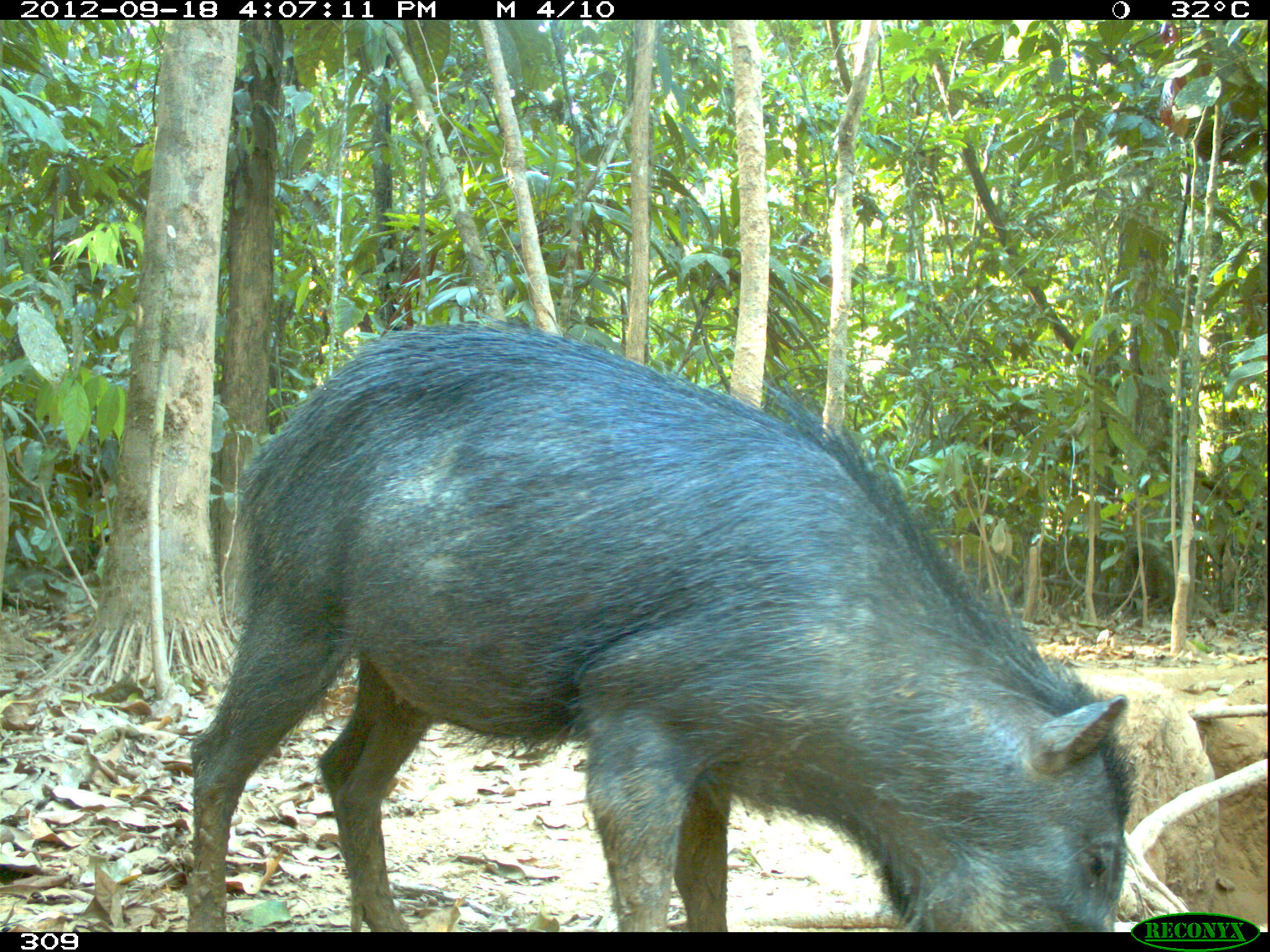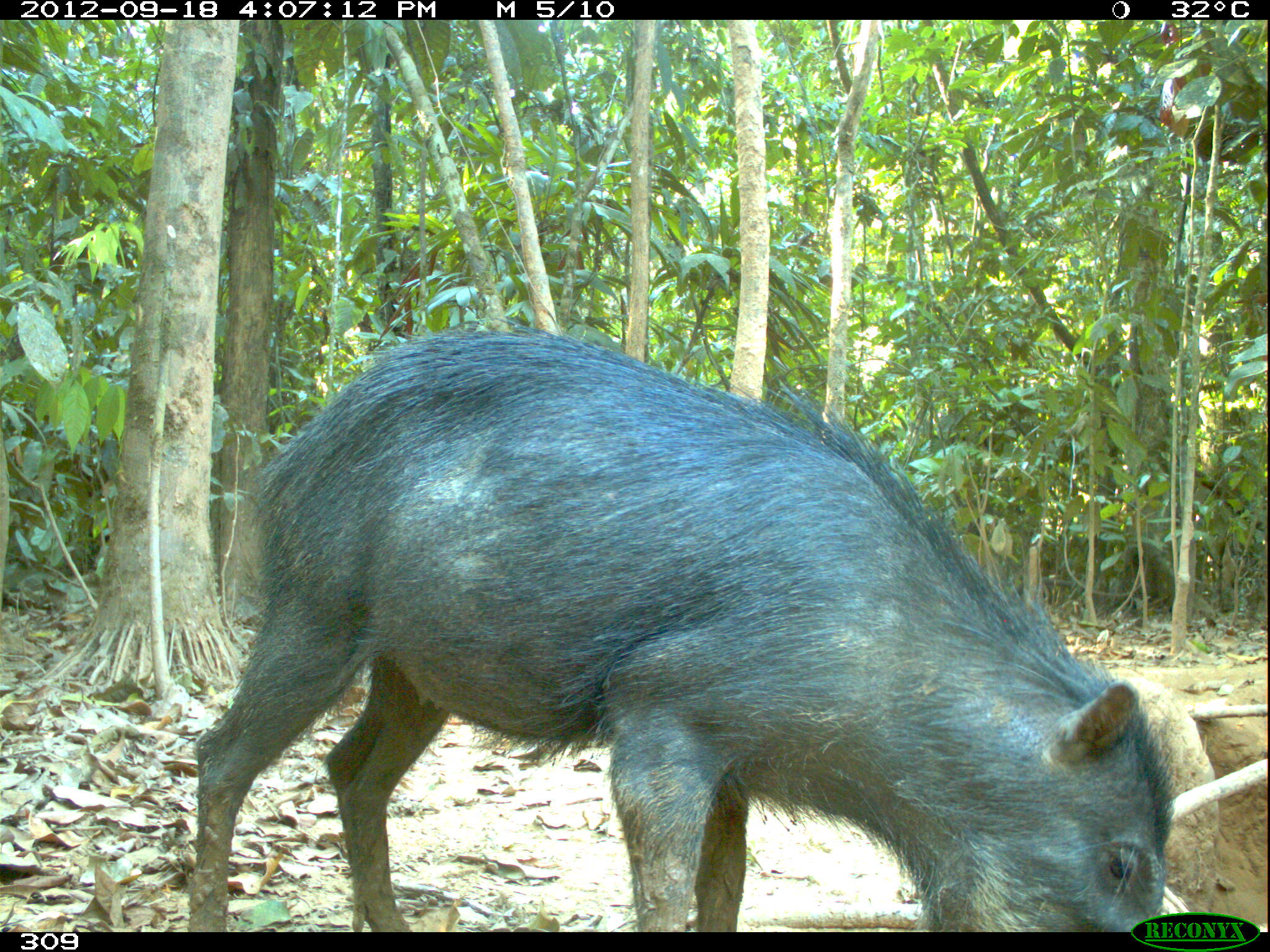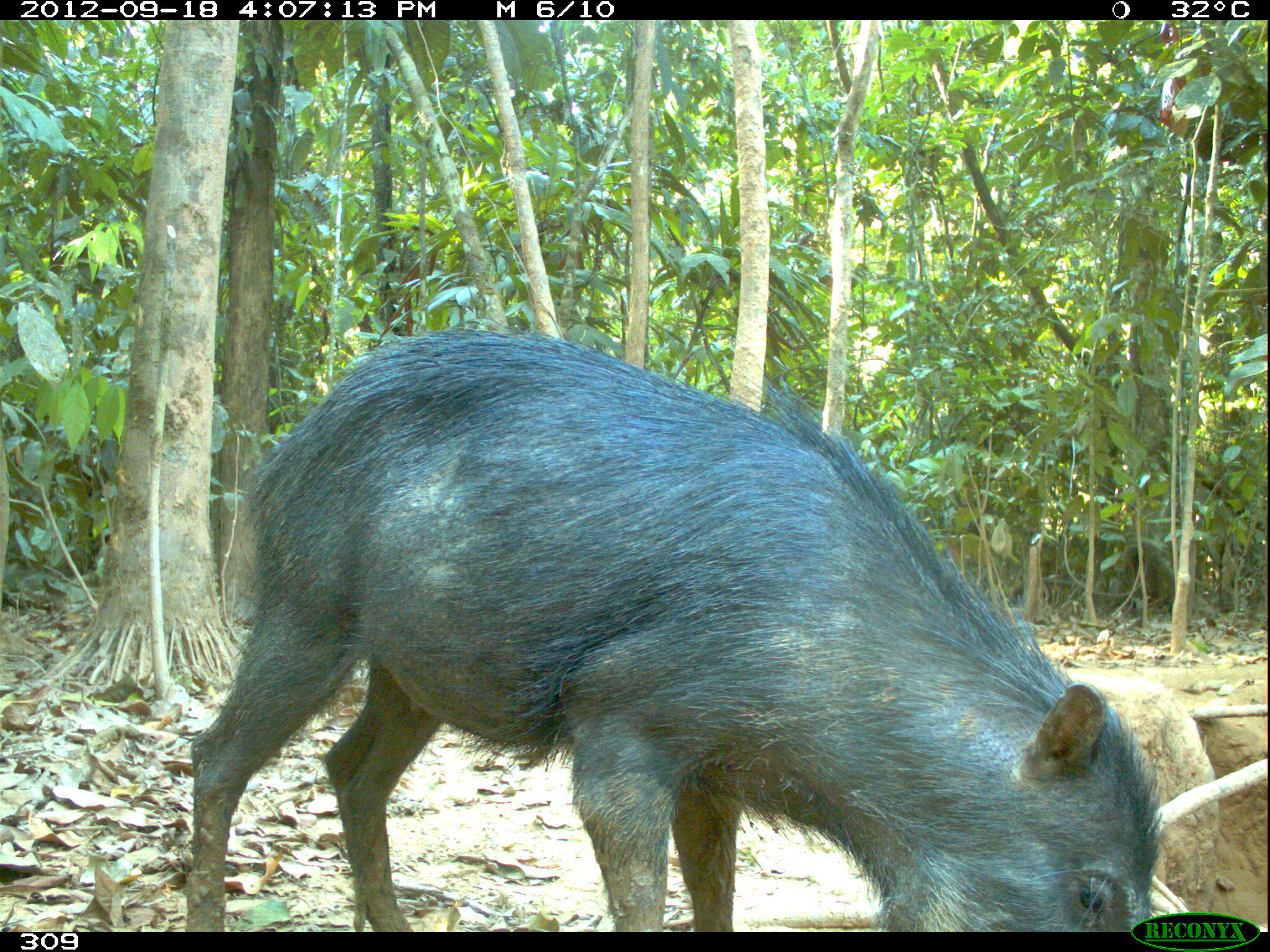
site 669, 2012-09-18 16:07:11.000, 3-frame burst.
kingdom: Animalia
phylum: Chordata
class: Mammalia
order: Artiodactyla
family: Tayassuidae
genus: Tayassu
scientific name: Tayassu pecari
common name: white-lipped peccary